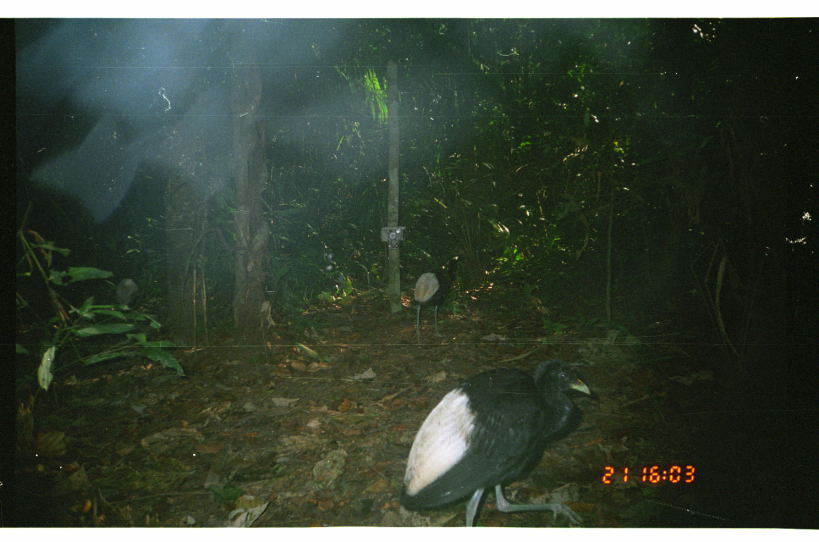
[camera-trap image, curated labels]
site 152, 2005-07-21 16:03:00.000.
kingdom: Animalia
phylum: Chordata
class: Aves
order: Gruiformes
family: Psophiidae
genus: Psophia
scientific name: Psophia leucoptera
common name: pale-winged trumpeter